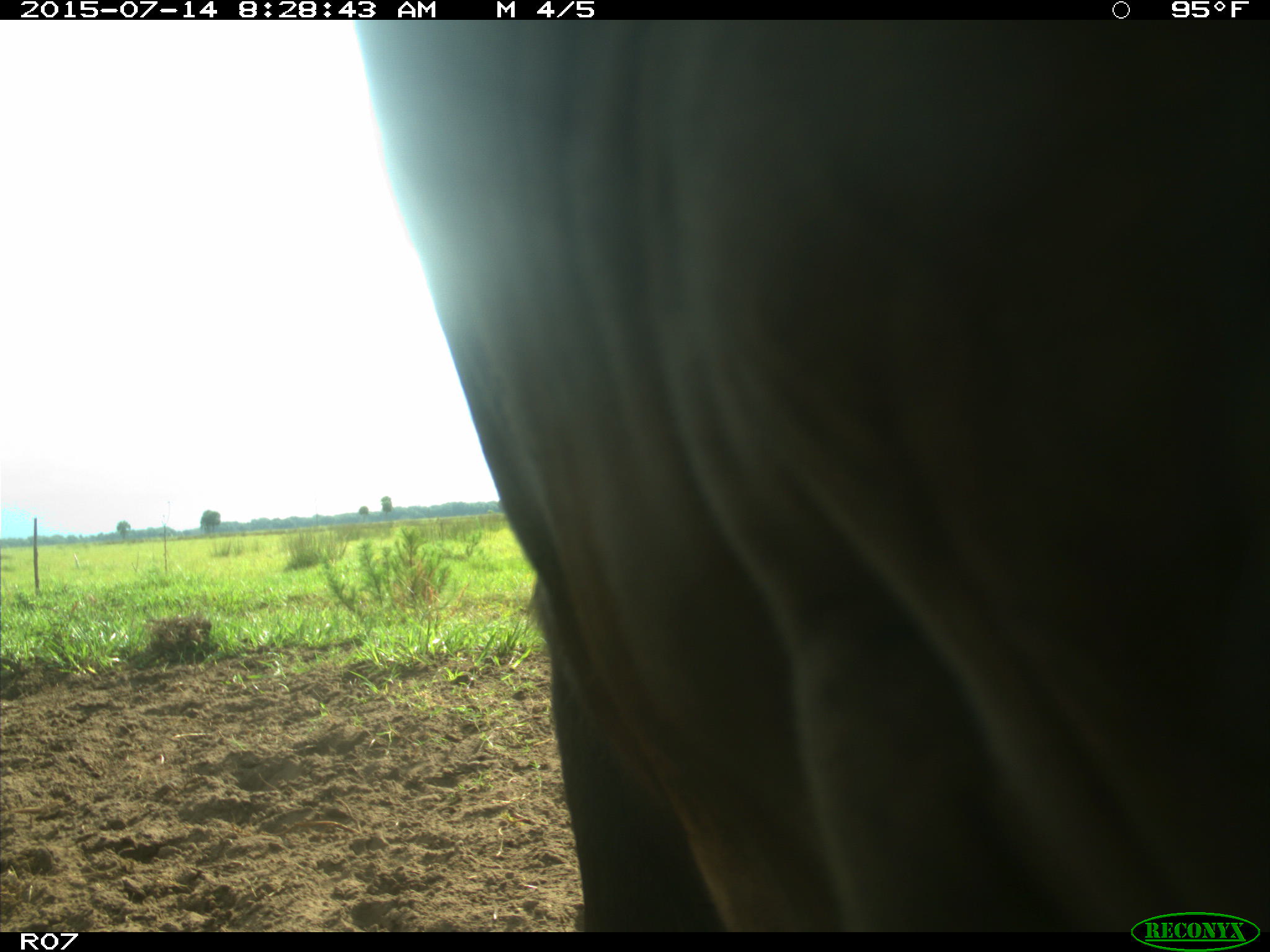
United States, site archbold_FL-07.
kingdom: Animalia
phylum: Chordata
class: Mammalia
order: Artiodactyla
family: Bovidae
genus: Bos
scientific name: Bos taurus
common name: domestic cow